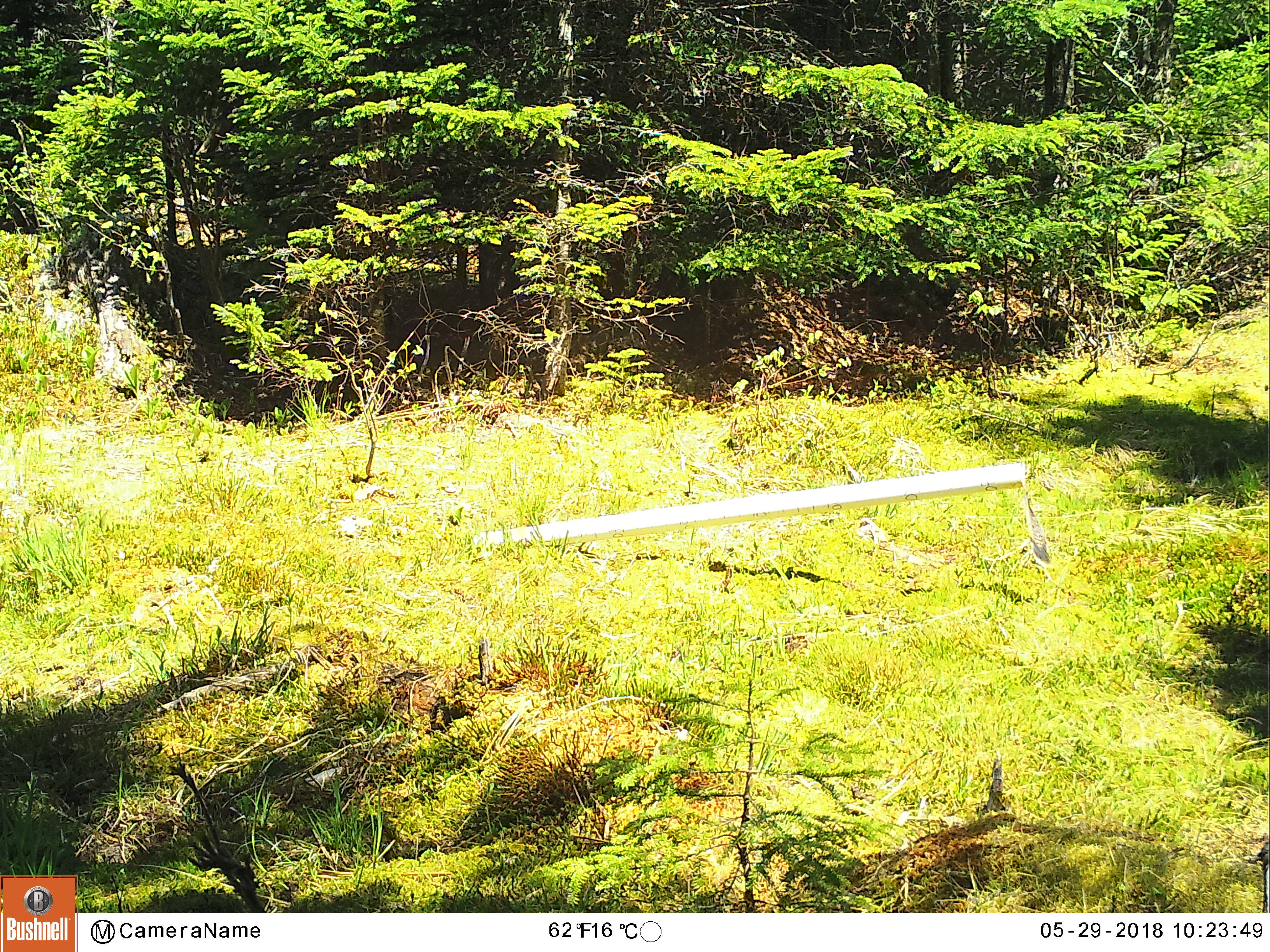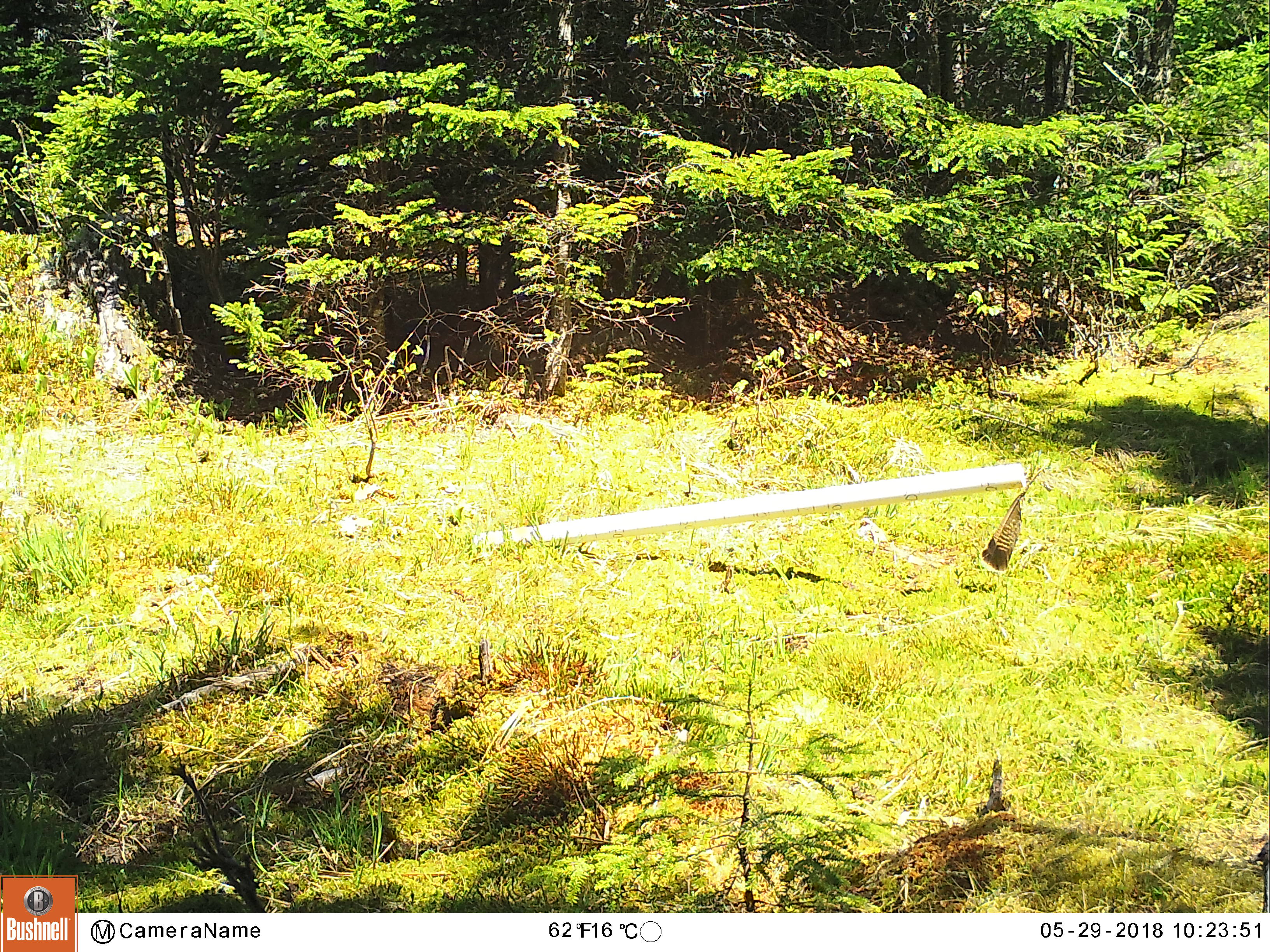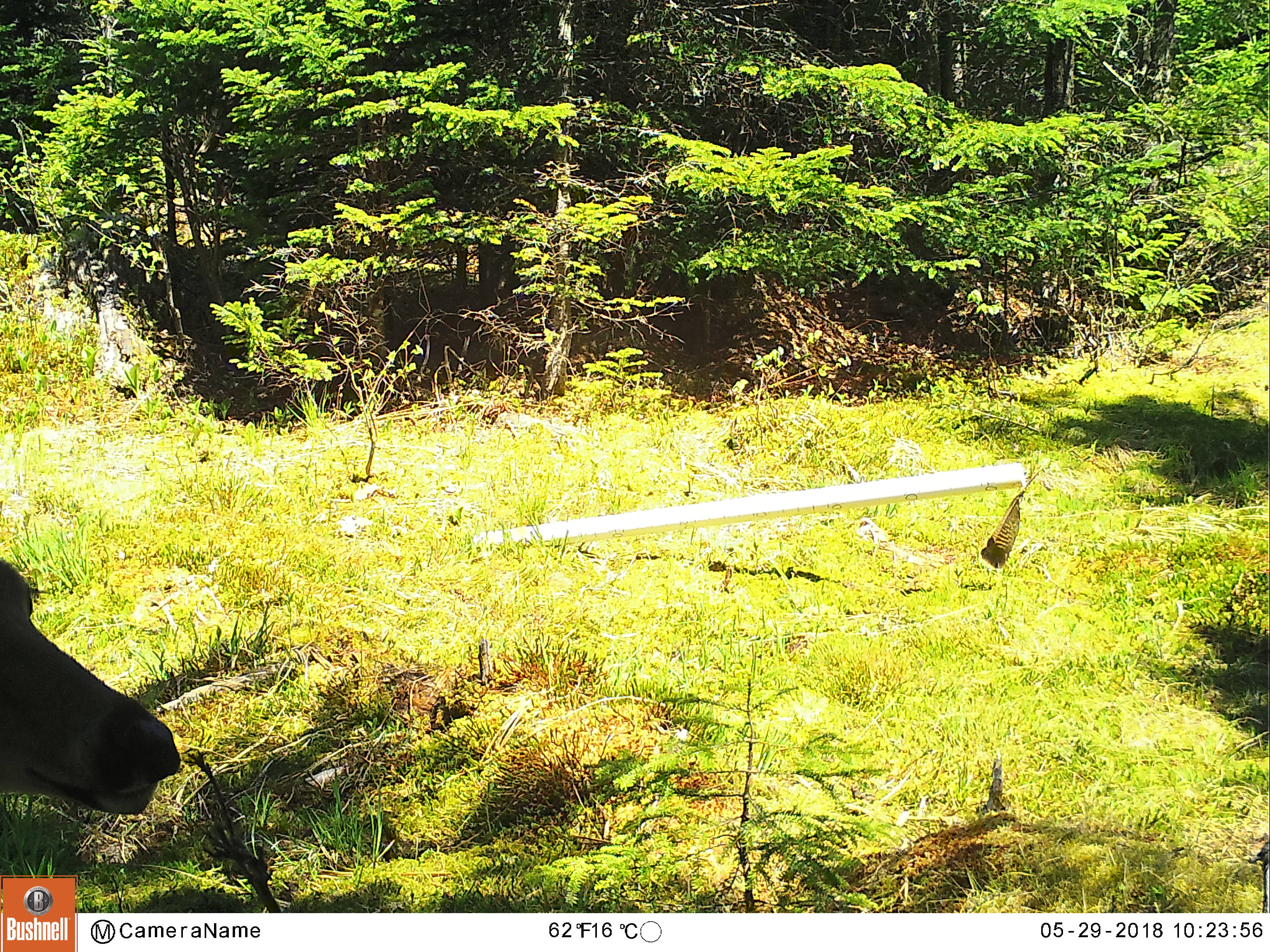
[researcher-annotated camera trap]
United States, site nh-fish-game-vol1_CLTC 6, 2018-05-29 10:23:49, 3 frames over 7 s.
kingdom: Animalia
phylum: Chordata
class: Mammalia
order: Artiodactyla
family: Cervidae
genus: Odocoileus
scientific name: Odocoileus virginianus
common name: white-tailed deer